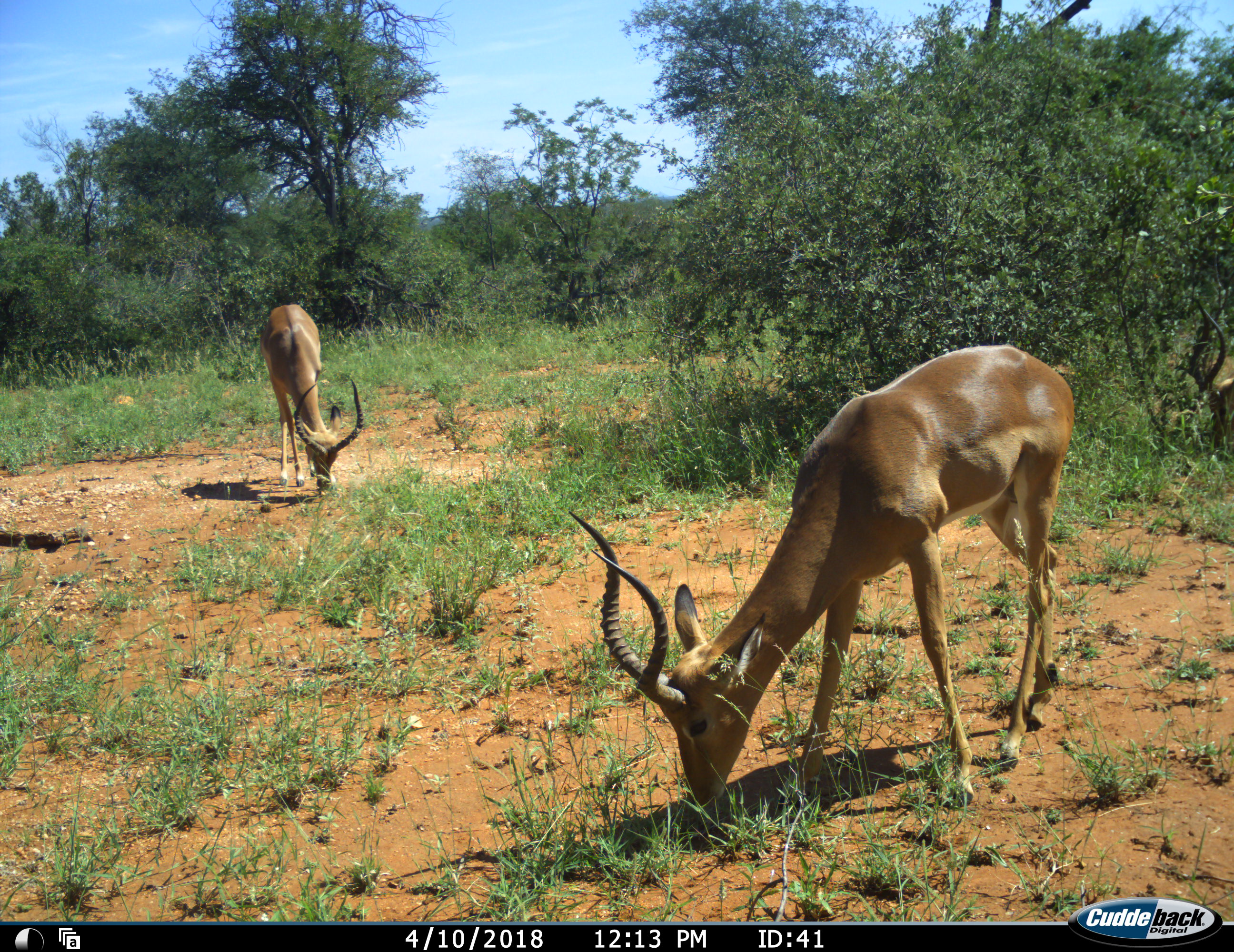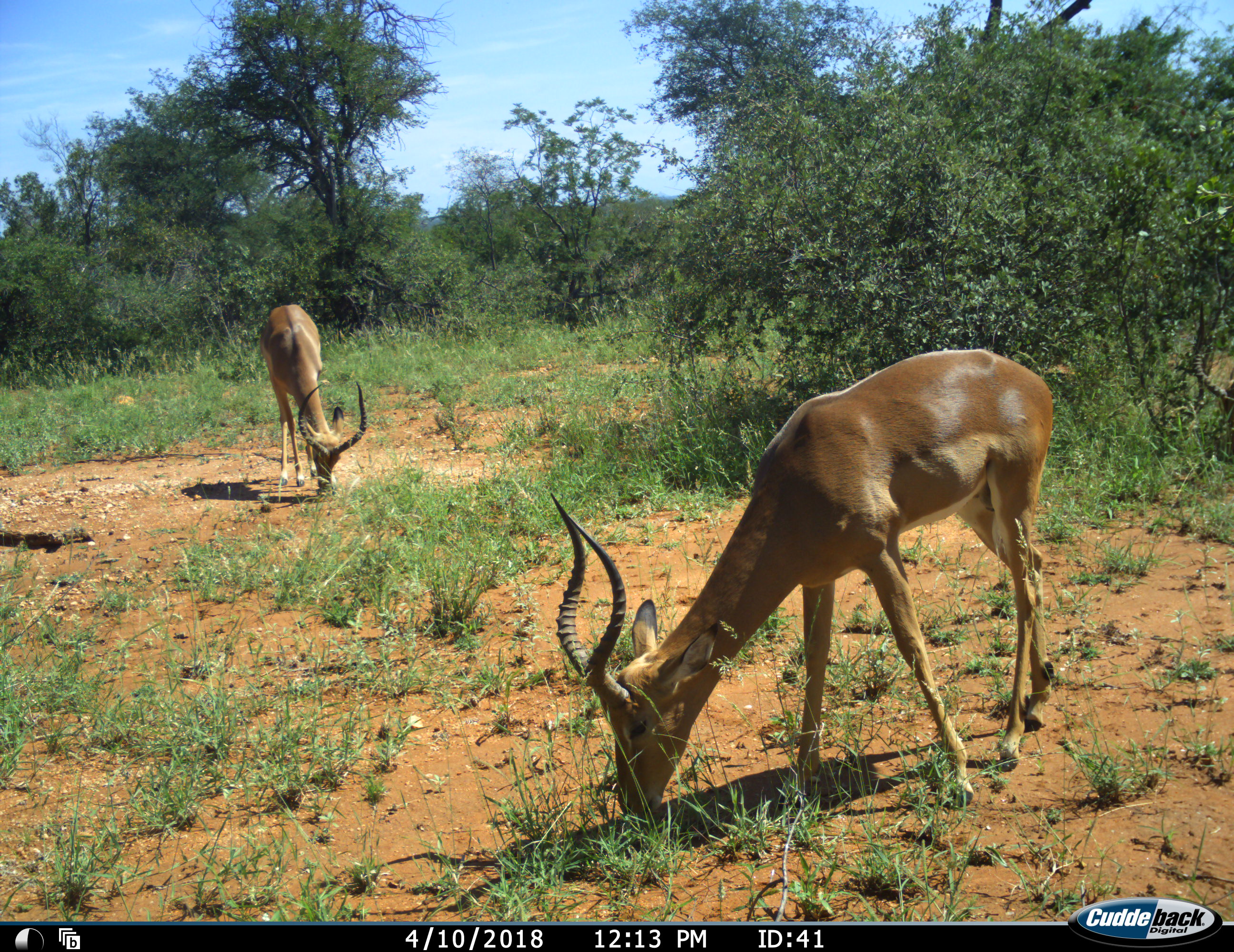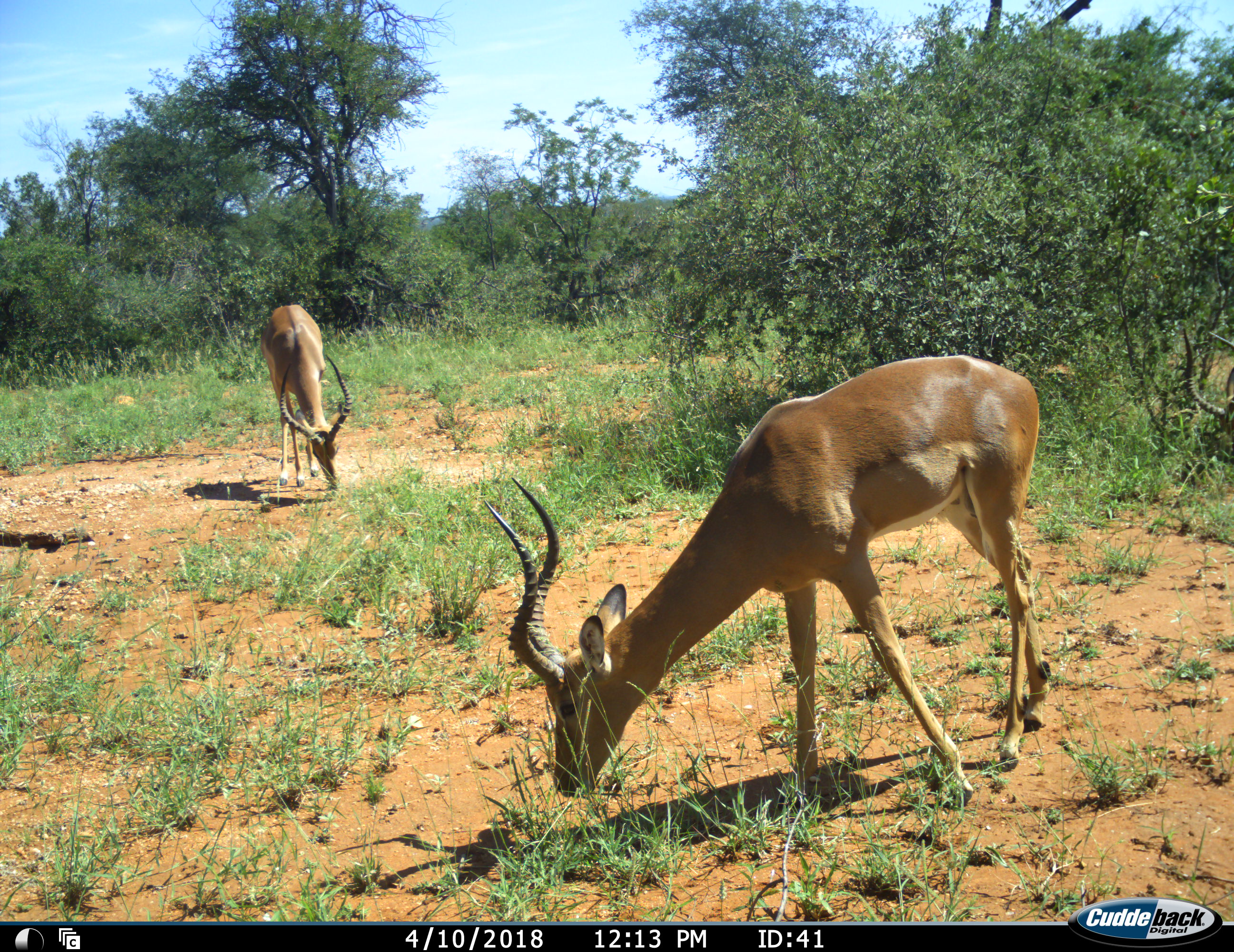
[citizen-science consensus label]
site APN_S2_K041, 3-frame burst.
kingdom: Animalia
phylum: Chordata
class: Mammalia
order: Artiodactyla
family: Bovidae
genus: Aepyceros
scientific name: Aepyceros melampus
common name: impala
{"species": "impala (Aepyceros melampus)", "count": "3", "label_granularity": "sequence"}